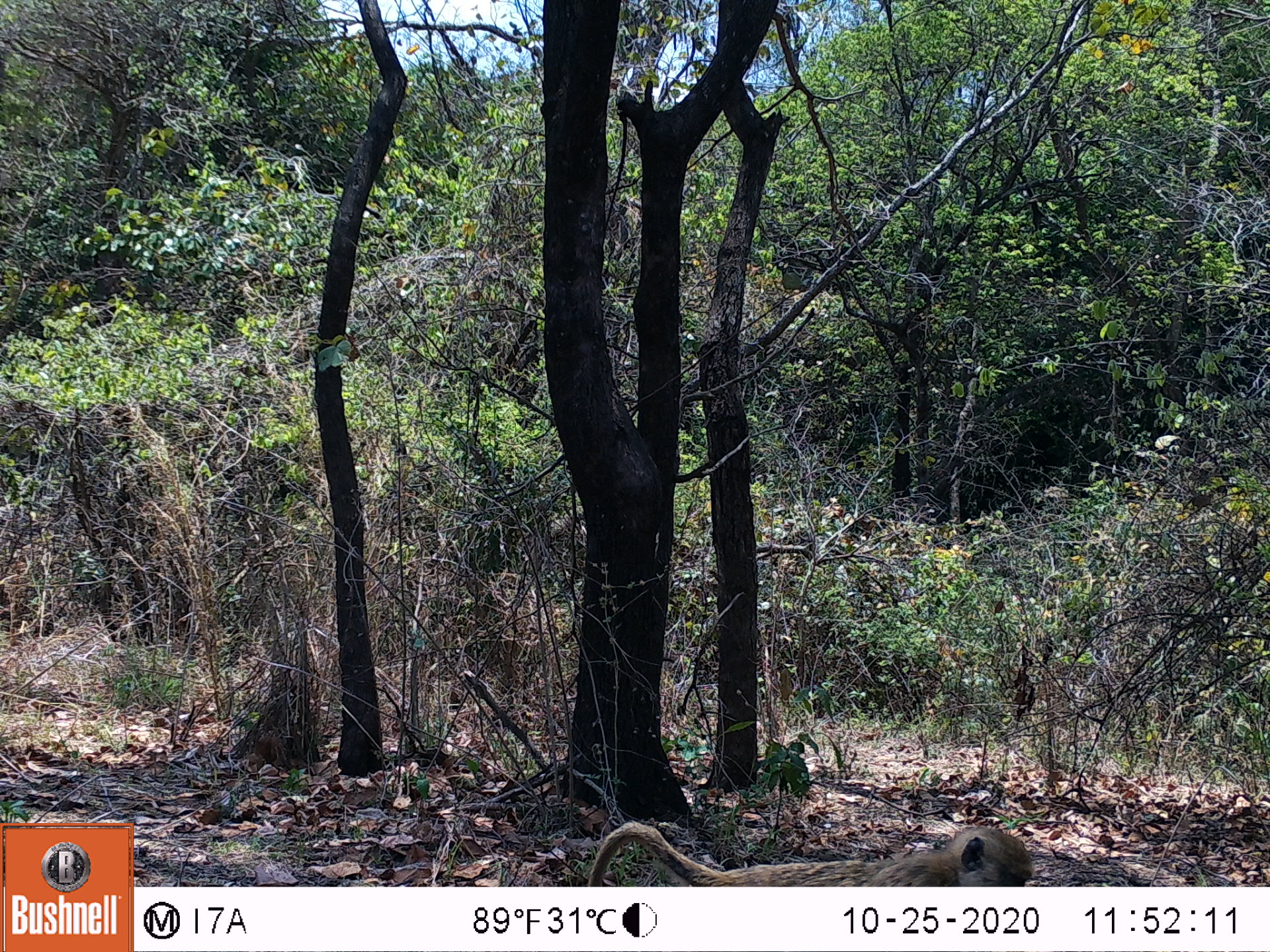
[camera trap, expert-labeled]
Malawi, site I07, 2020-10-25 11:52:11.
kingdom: Animalia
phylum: Chordata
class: Mammalia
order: Primates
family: Cercopithecidae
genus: Papio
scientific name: Papio cynocephalus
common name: yellow baboon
Yellow baboon (Papio cynocephalus), count 1.